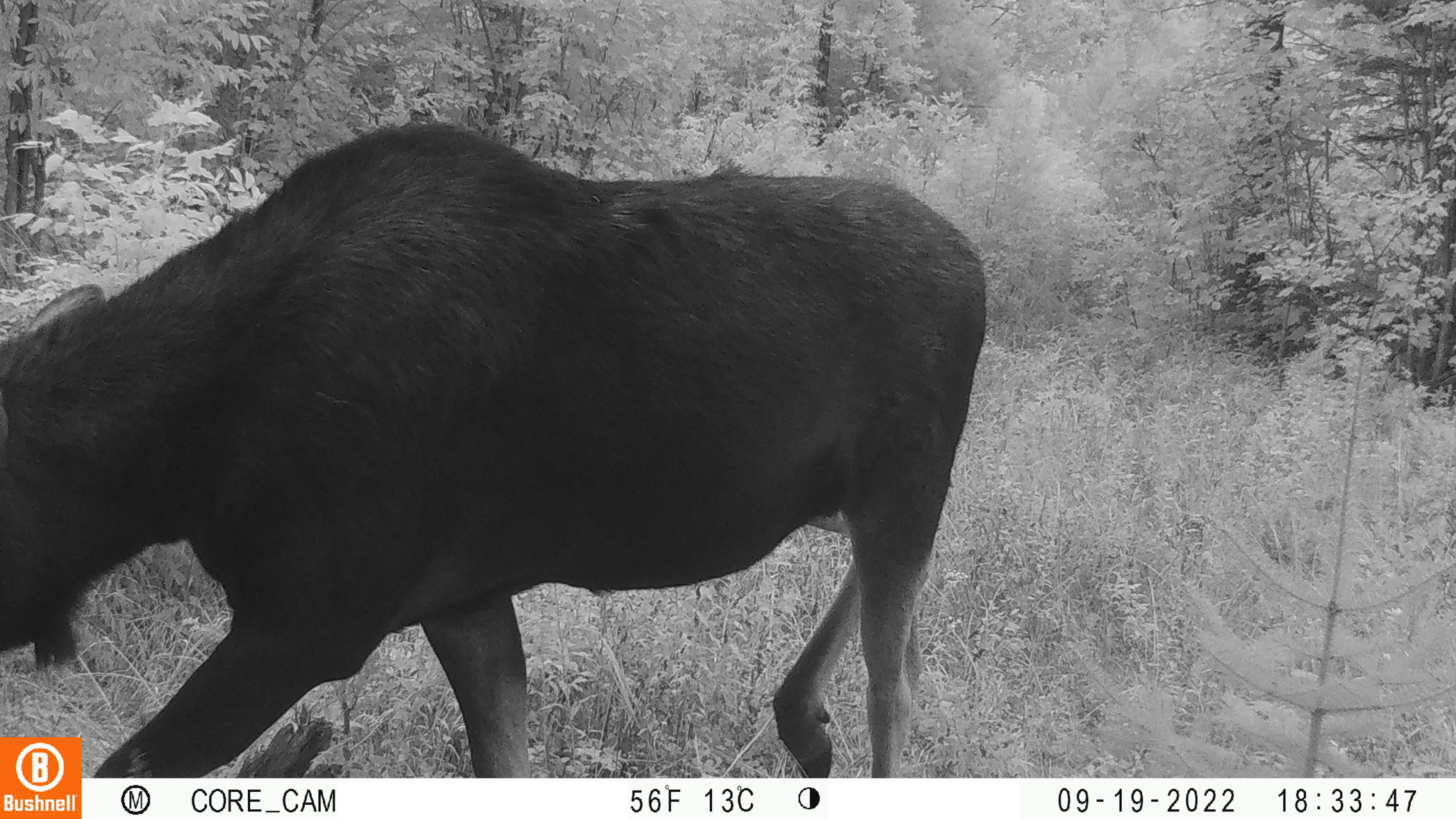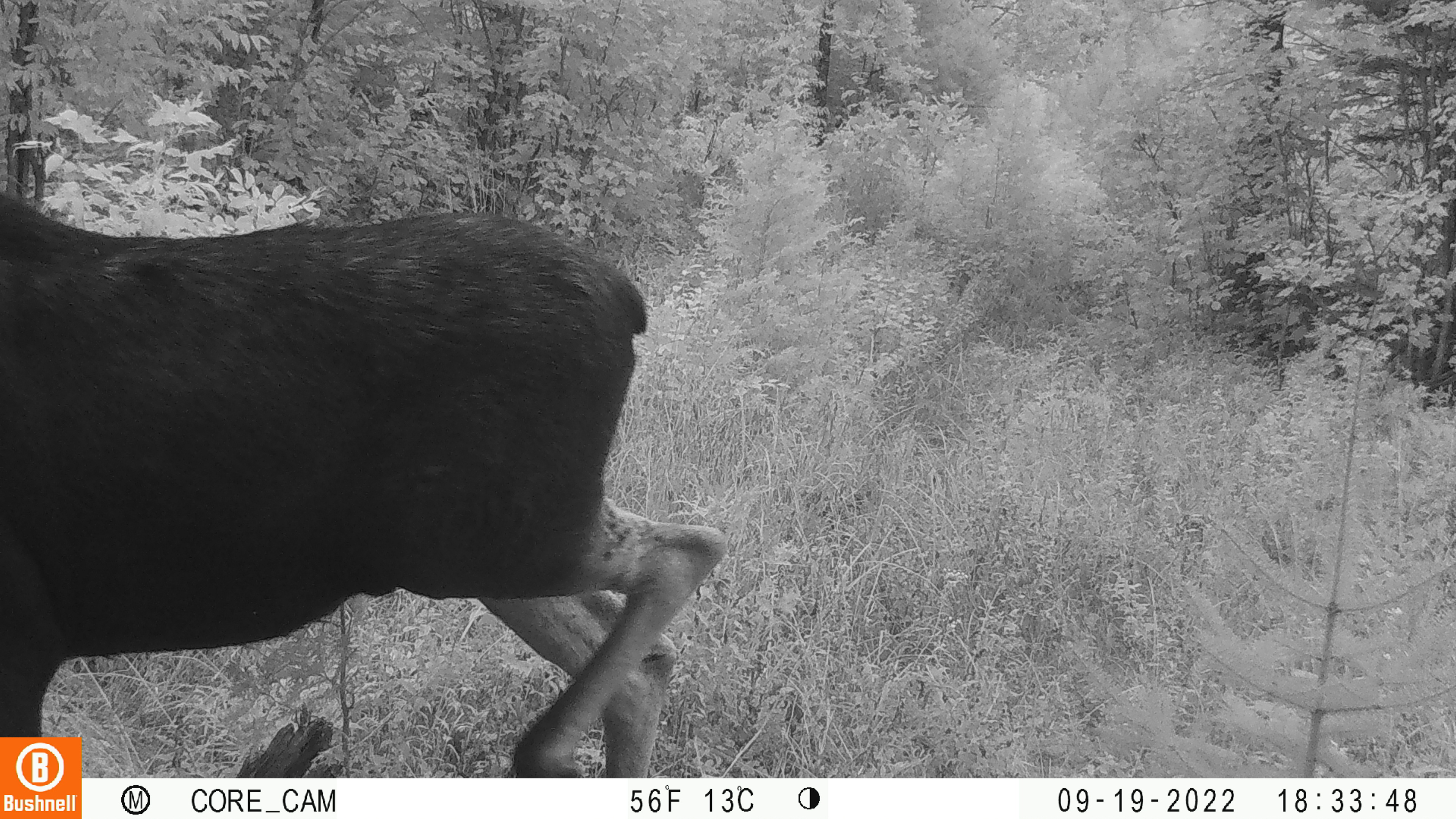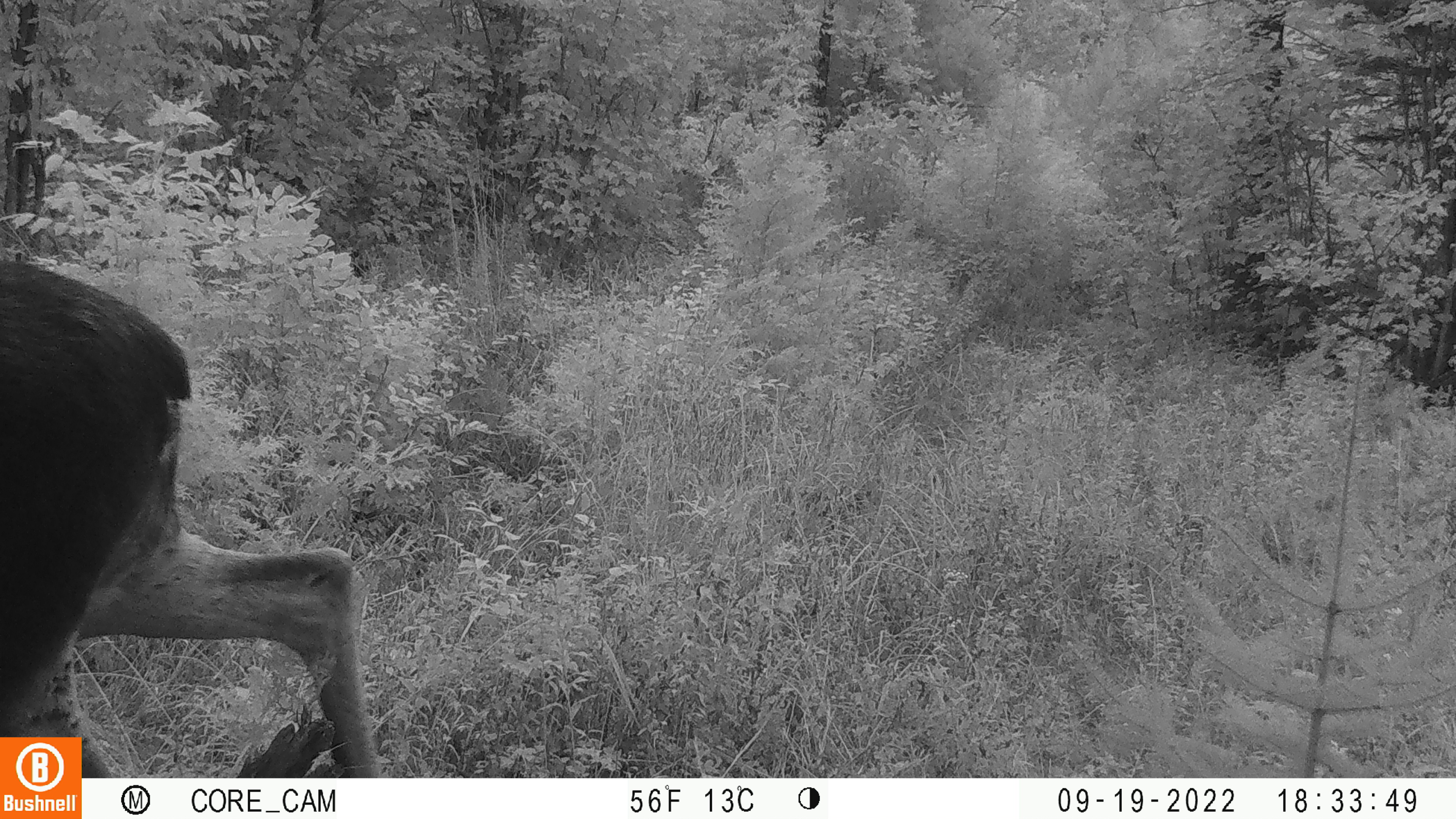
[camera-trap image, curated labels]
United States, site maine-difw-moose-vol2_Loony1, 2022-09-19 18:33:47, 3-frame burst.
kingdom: Animalia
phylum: Chordata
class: Mammalia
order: Artiodactyla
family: Cervidae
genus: Alces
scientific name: Alces alces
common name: moose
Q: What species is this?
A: Moose (Alces alces).